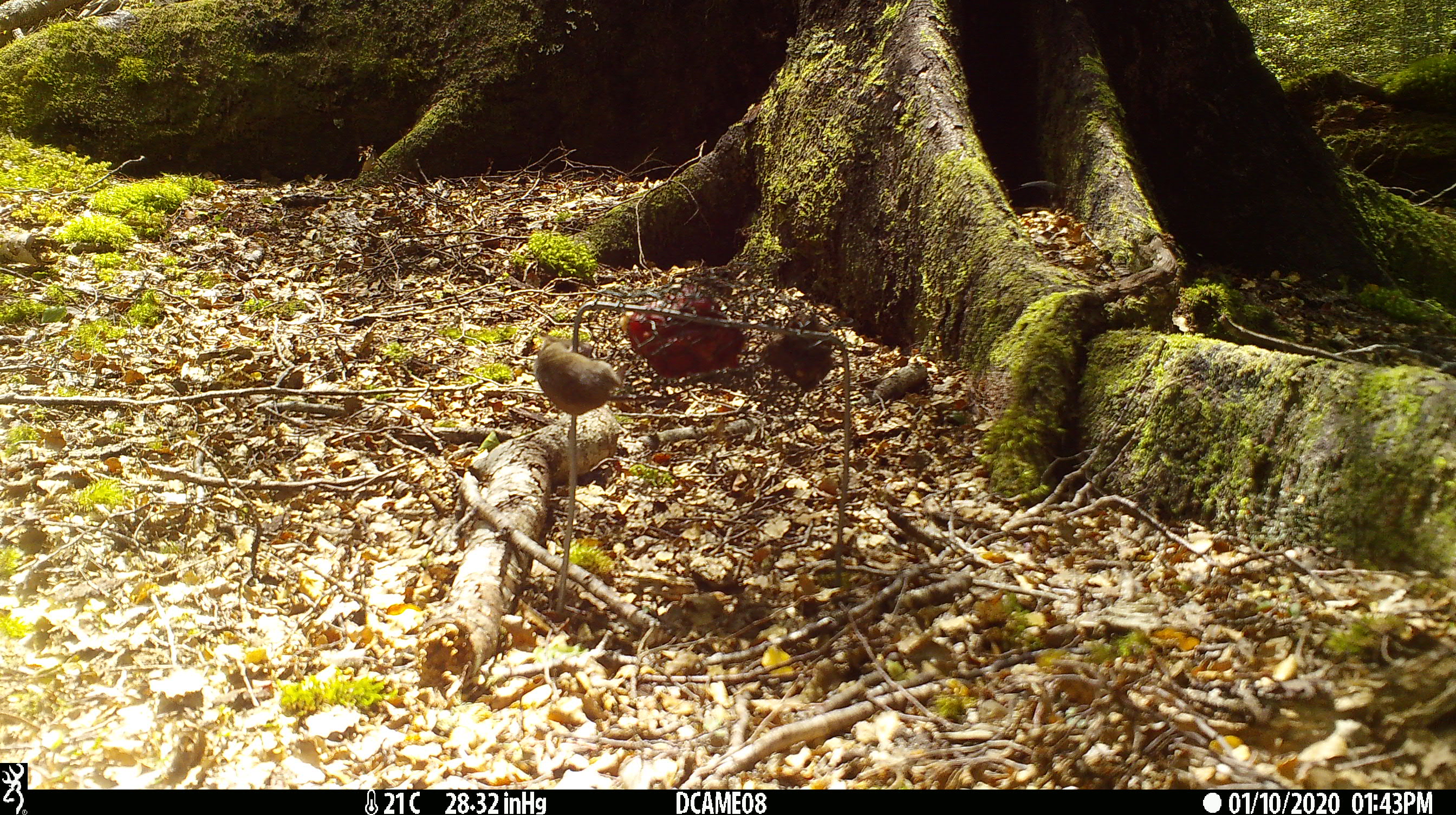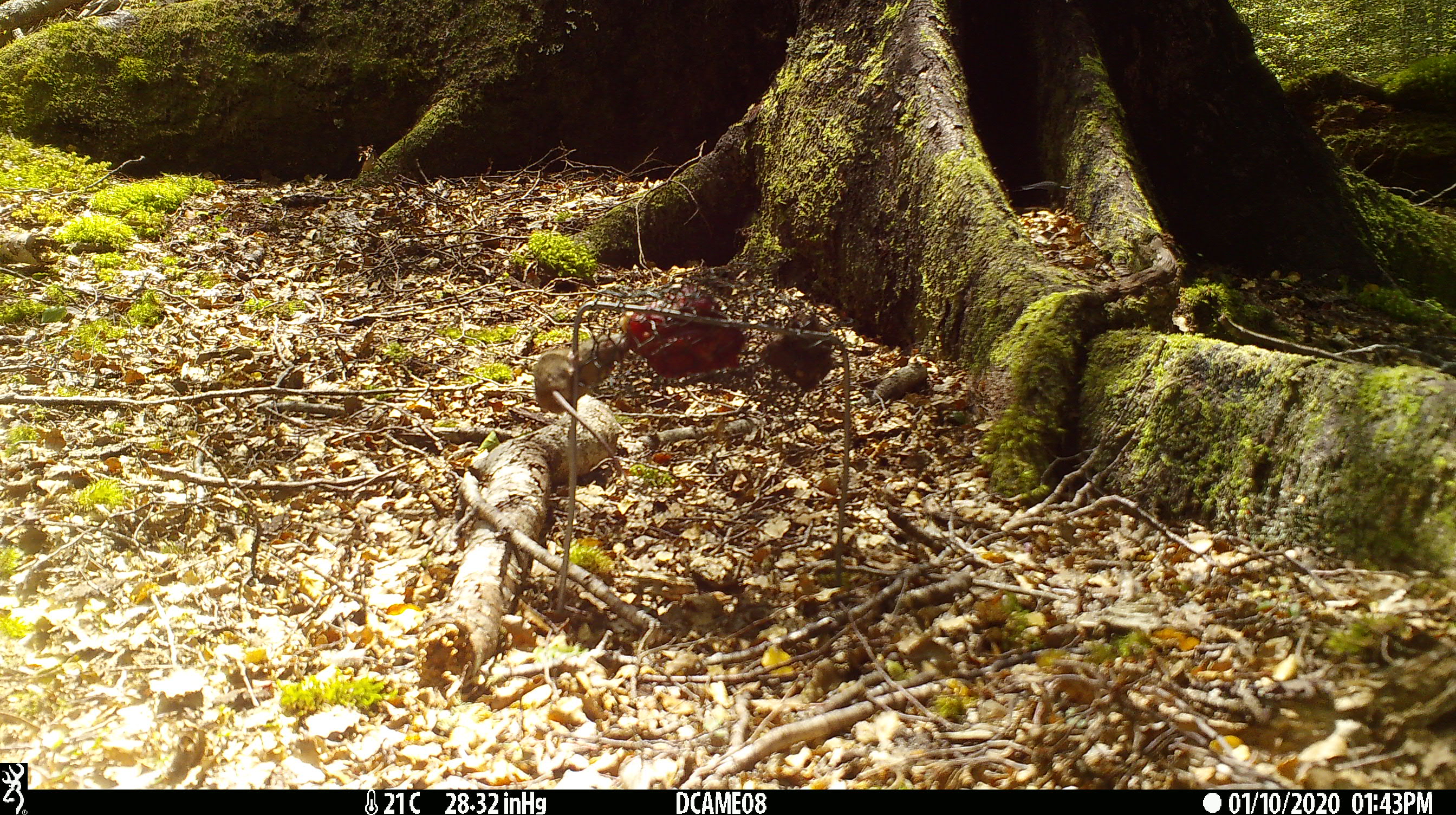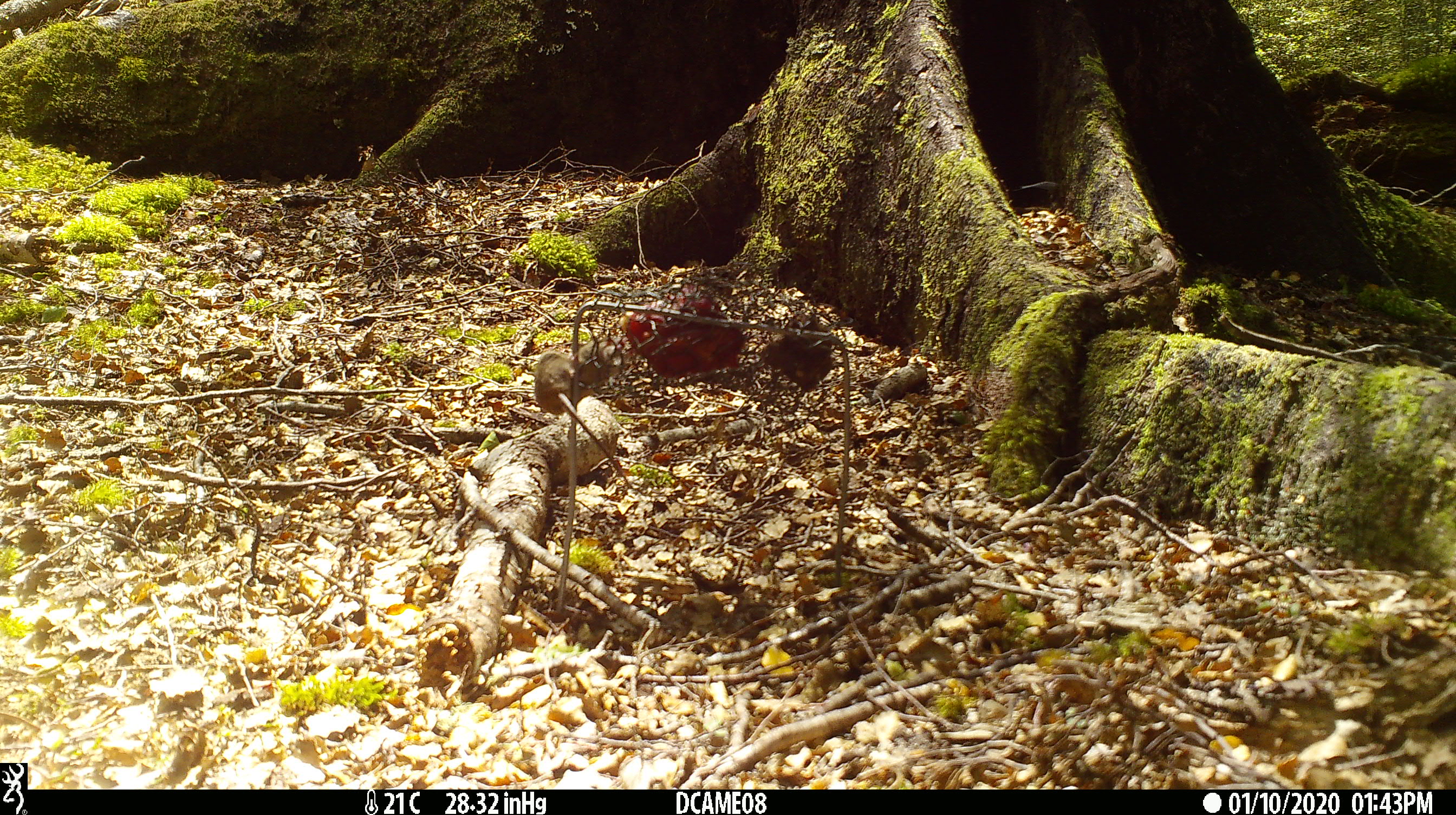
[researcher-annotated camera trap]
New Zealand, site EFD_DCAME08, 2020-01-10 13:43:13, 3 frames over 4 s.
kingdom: Animalia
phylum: Chordata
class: Mammalia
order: Rodentia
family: Muridae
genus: Mus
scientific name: Mus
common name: mouse